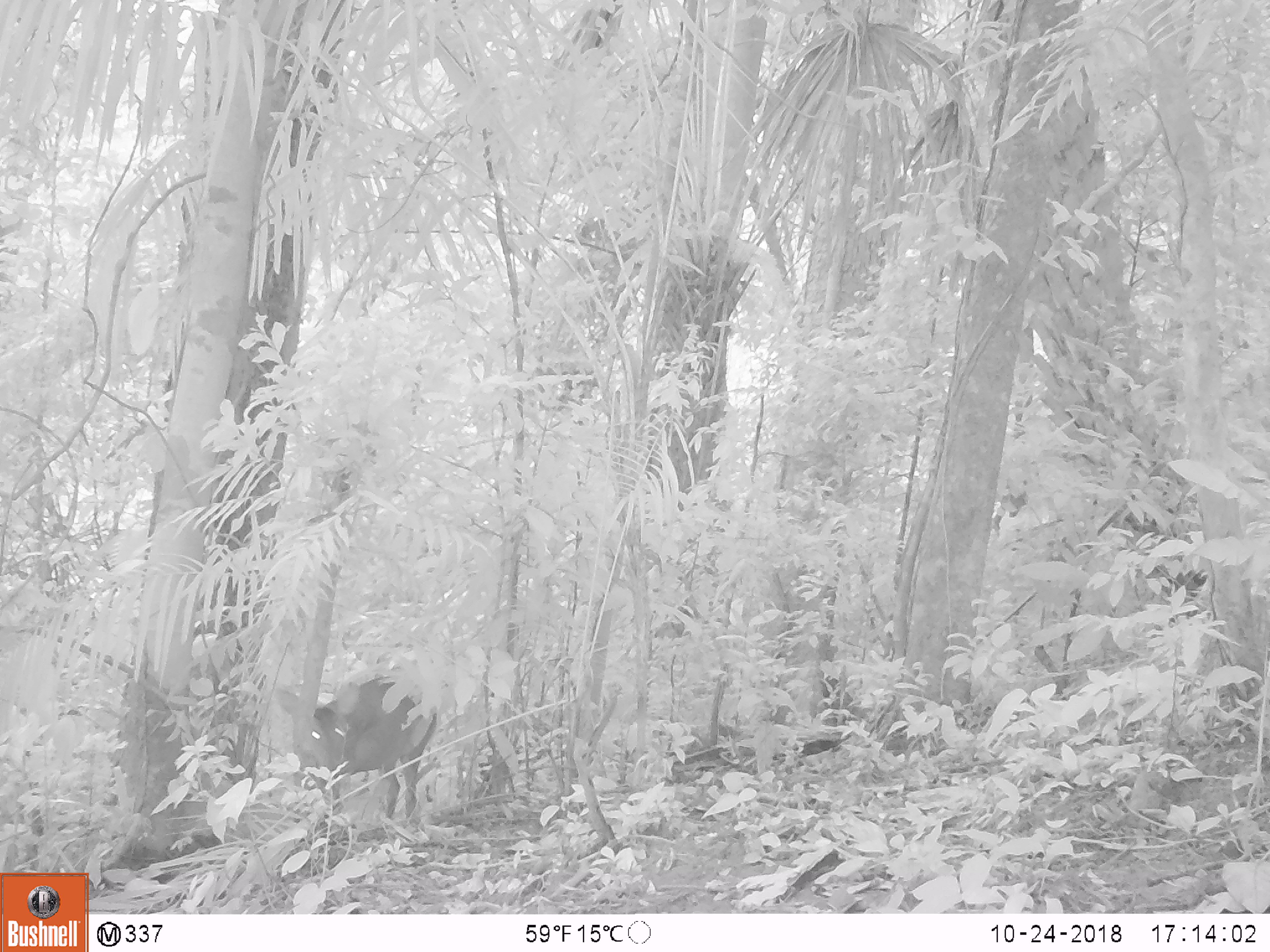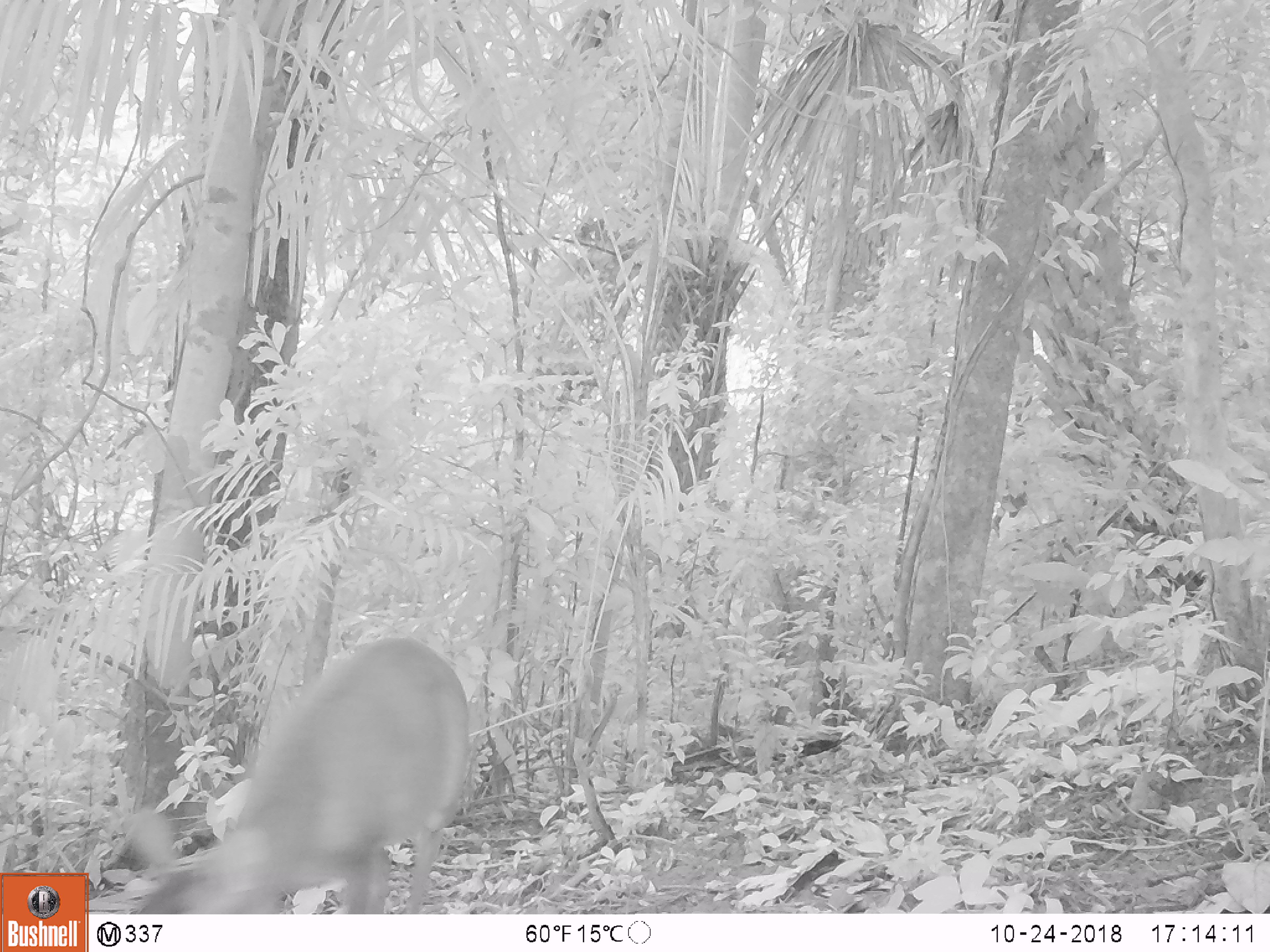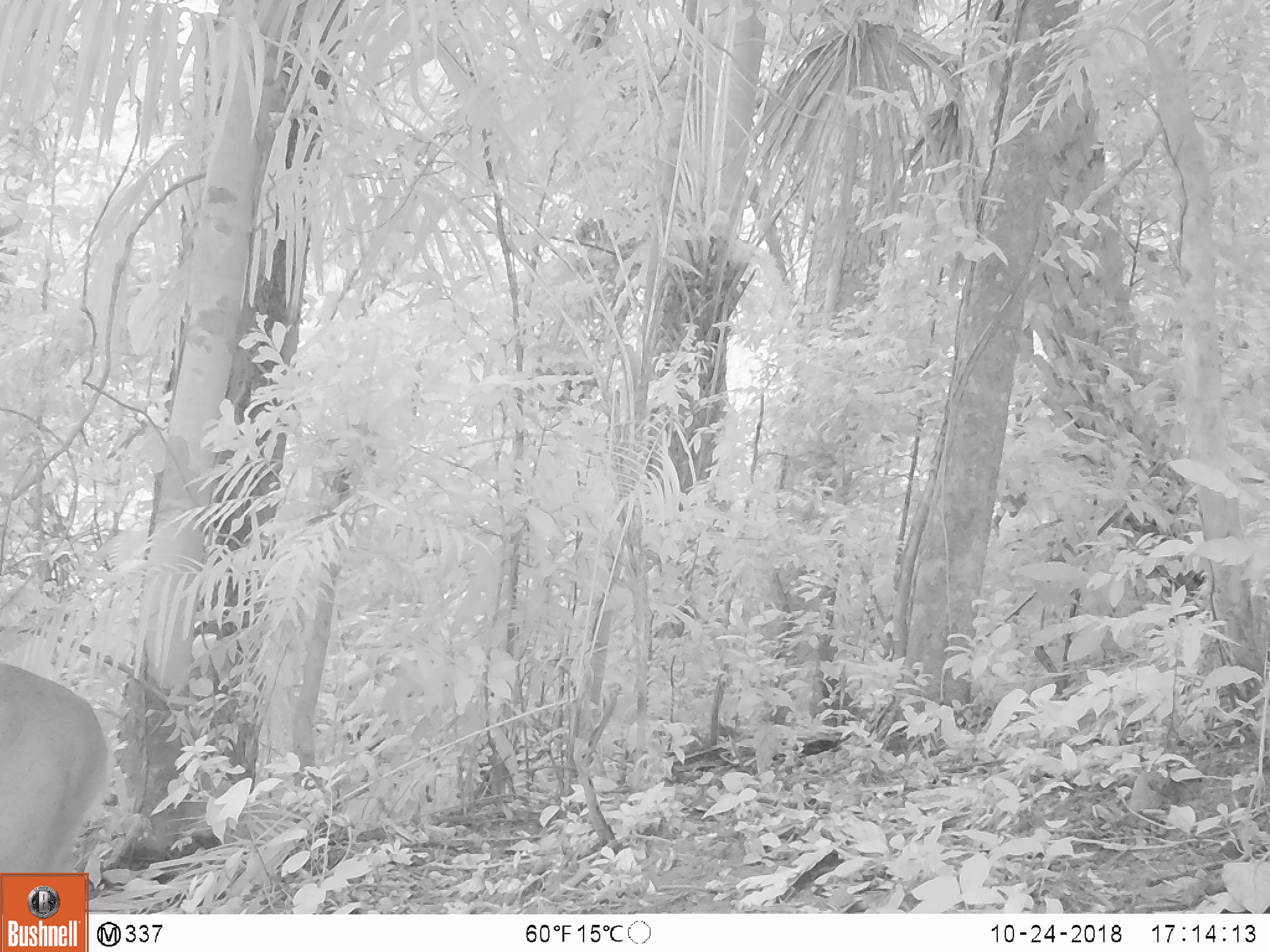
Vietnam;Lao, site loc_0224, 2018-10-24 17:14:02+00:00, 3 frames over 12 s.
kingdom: Animalia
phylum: Chordata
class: Mammalia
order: Artiodactyla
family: Cervidae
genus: Muntiacus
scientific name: Muntiacus vuquangensis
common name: large-antlered muntjac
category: large antlered muntjac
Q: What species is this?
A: Large antlered muntjac (large-antlered muntjac) (Muntiacus vuquangensis).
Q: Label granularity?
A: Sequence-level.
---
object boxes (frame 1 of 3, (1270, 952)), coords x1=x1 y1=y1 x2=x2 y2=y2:
large antlered muntjac: x1=271 y1=674 x2=437 y2=818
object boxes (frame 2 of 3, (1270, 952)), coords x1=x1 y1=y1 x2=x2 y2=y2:
large antlered muntjac: x1=122 y1=635 x2=471 y2=913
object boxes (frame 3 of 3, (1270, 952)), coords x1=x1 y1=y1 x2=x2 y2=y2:
large antlered muntjac: x1=0 y1=663 x2=110 y2=913